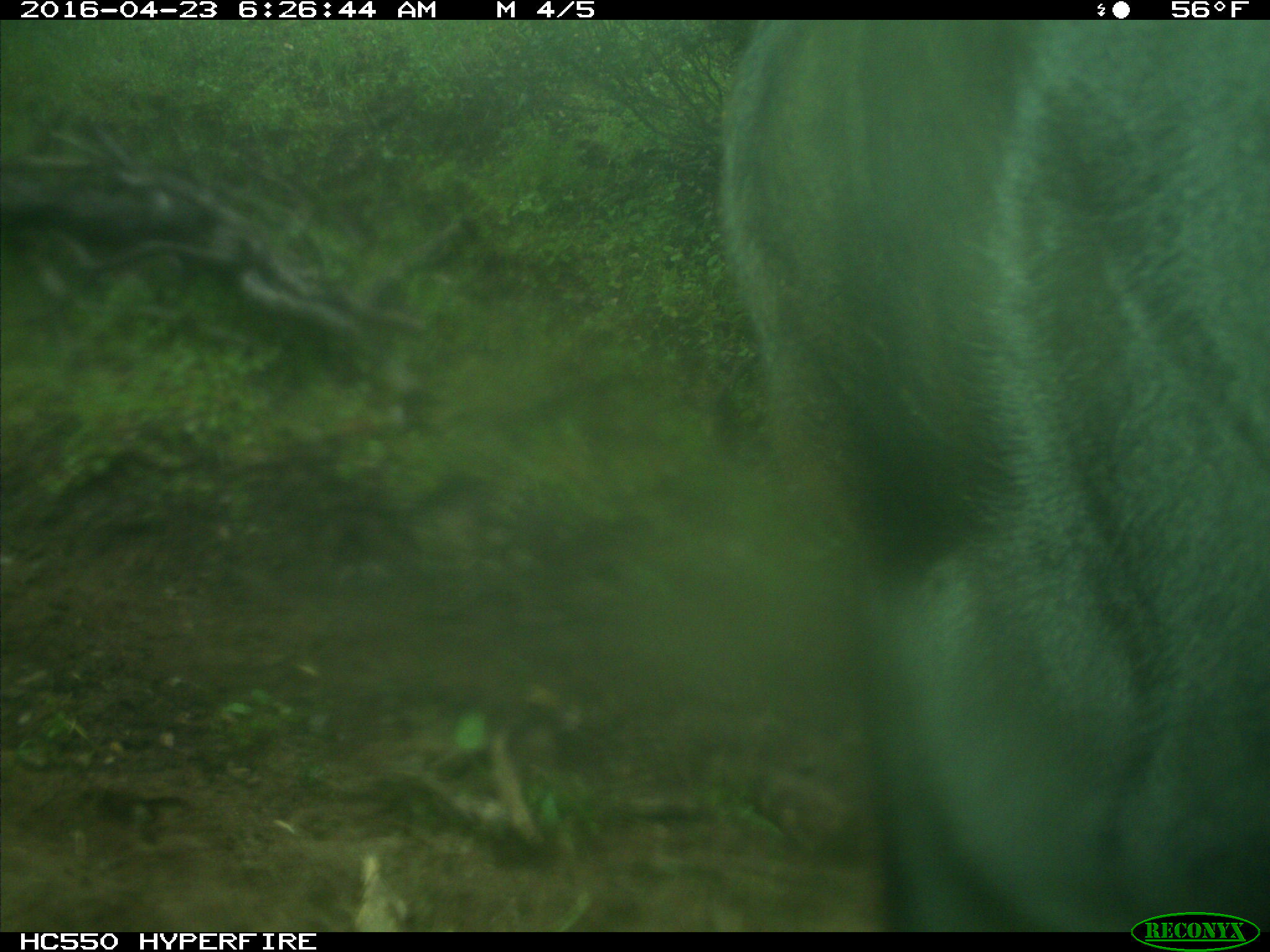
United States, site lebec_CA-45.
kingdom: Animalia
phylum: Chordata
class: Mammalia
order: Artiodactyla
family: Bovidae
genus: Bos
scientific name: Bos taurus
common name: domestic cow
Bos taurus (domestic cow).